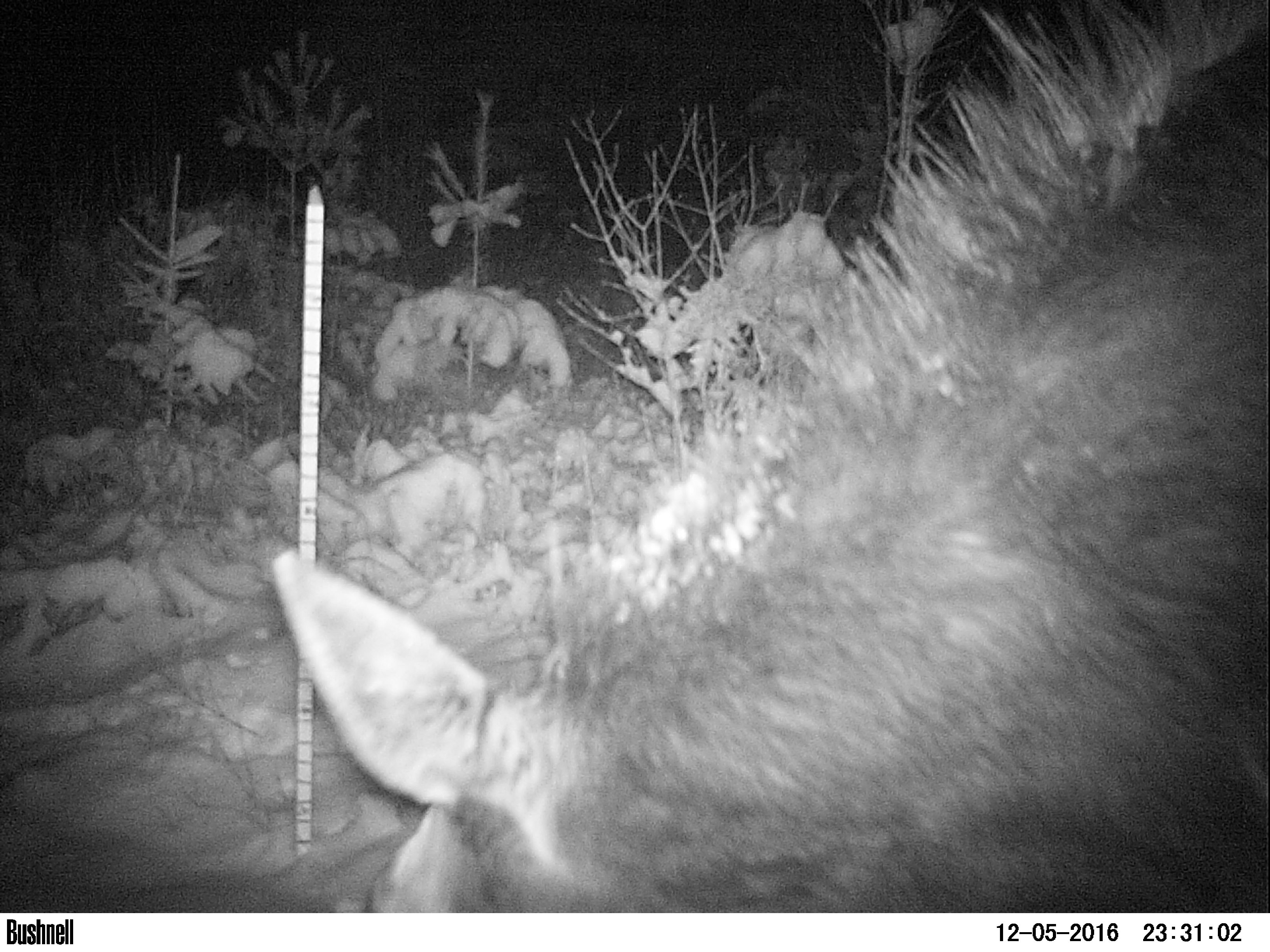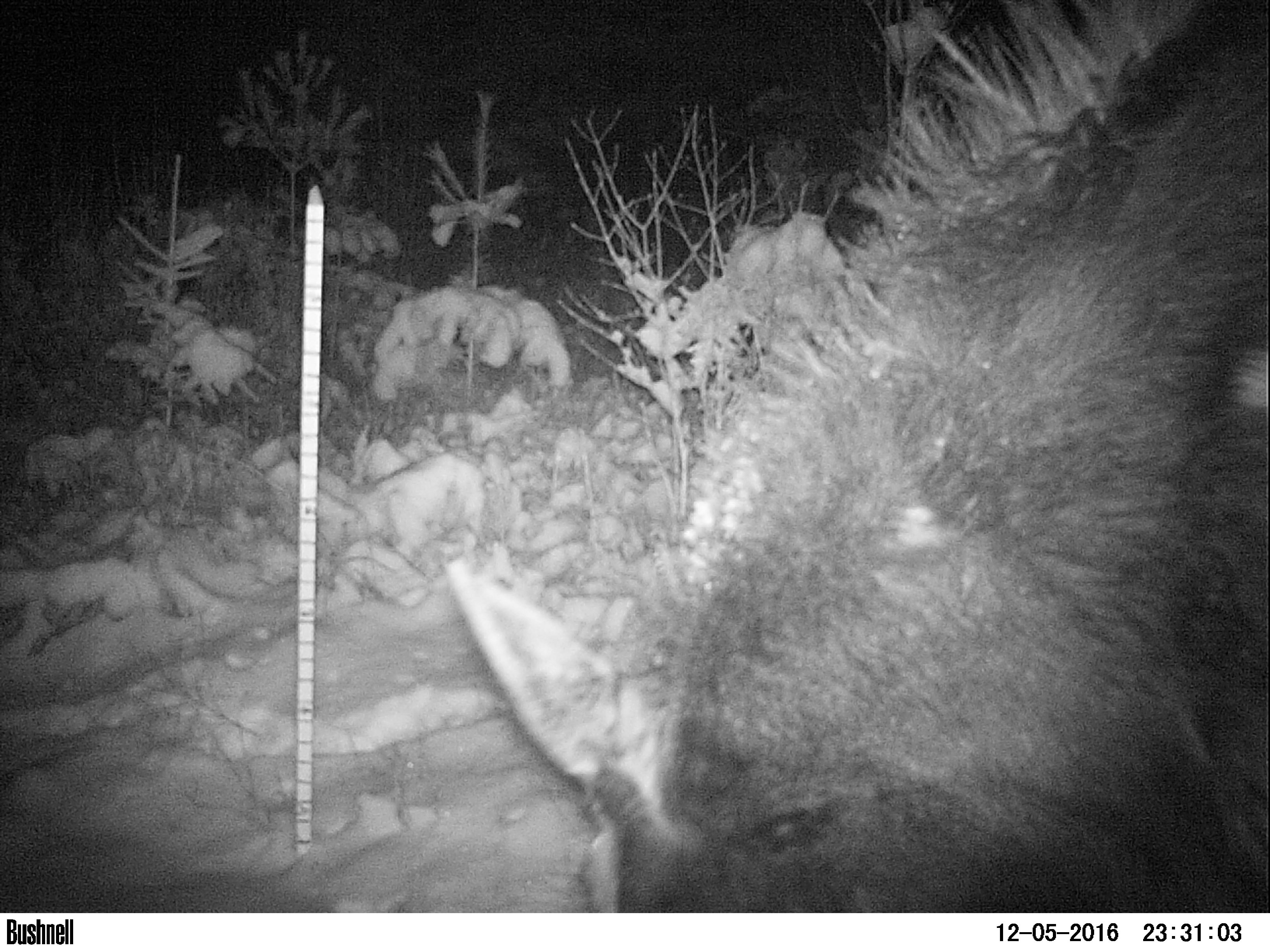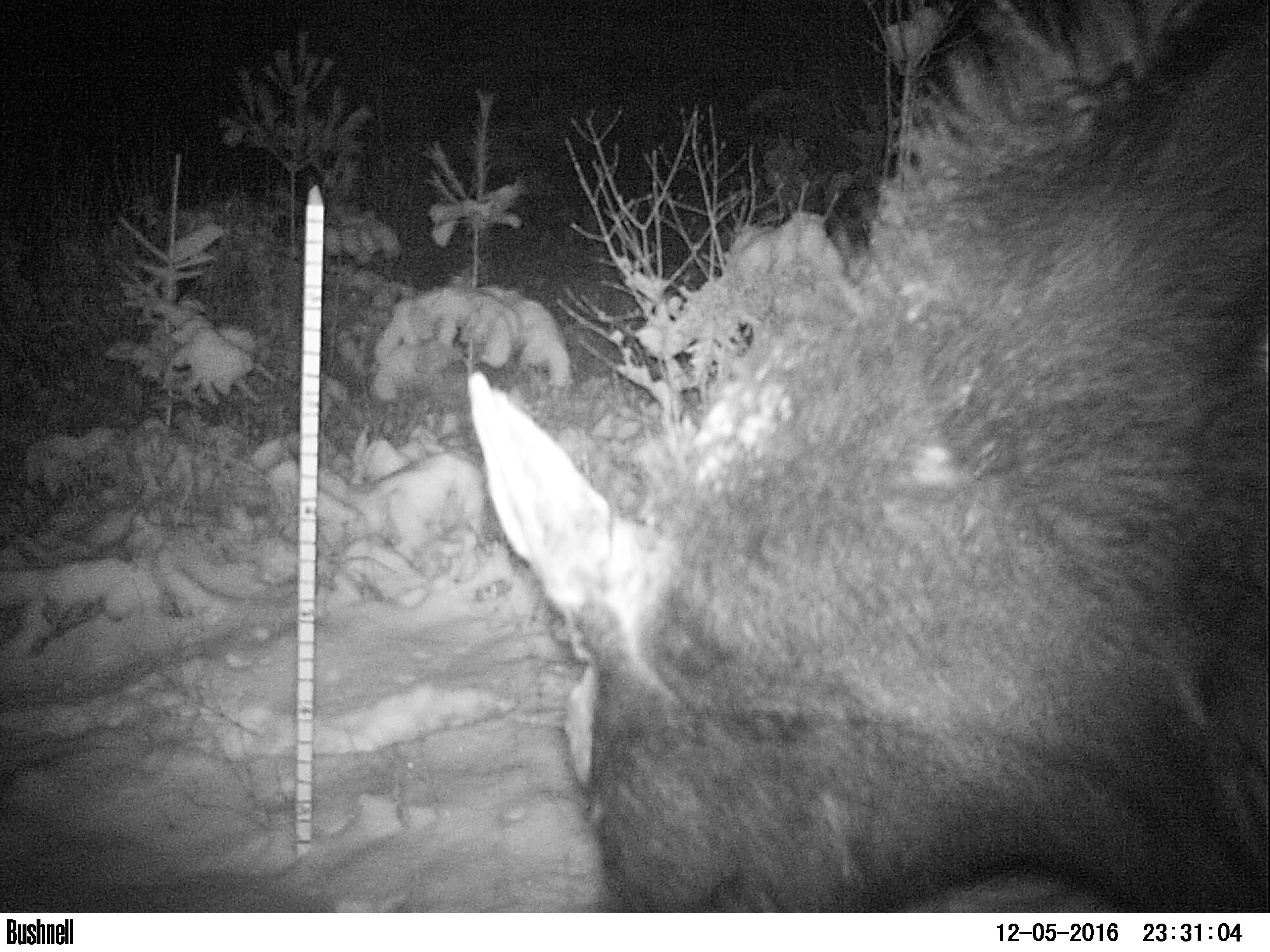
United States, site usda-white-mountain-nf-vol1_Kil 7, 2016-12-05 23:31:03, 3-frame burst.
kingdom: Animalia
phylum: Chordata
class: Mammalia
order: Artiodactyla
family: Cervidae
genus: Alces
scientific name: Alces alces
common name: moose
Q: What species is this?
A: Moose (Alces alces).